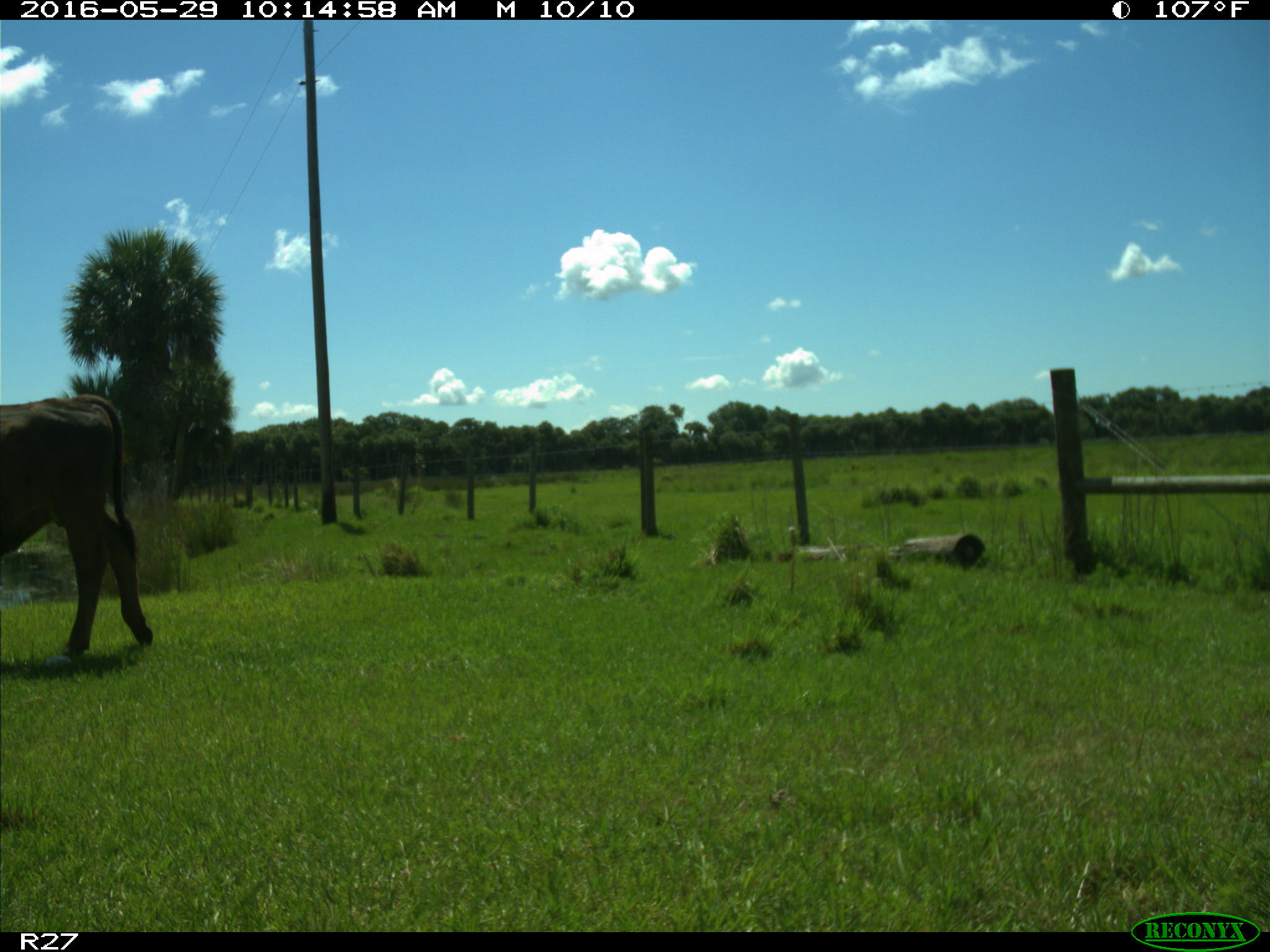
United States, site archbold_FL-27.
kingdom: Animalia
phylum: Chordata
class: Mammalia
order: Artiodactyla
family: Bovidae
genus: Bos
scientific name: Bos taurus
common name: domestic cow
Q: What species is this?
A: Bos taurus (domestic cow).